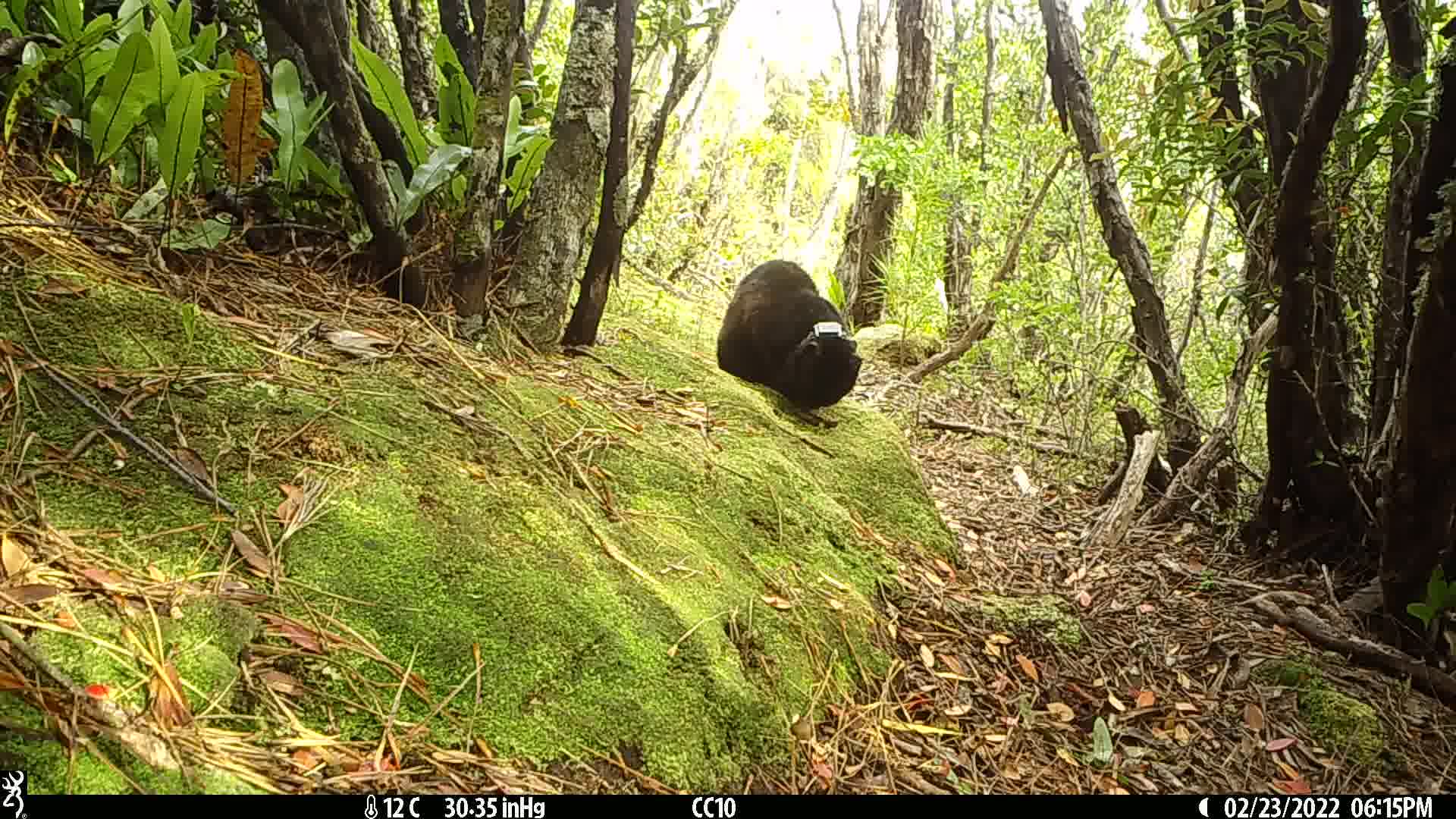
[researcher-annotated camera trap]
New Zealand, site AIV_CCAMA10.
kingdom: Animalia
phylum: Chordata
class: Mammalia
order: Carnivora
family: Felidae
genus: Felis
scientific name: Felis catus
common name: domestic cat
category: cat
Cat (domestic cat) (Felis catus).